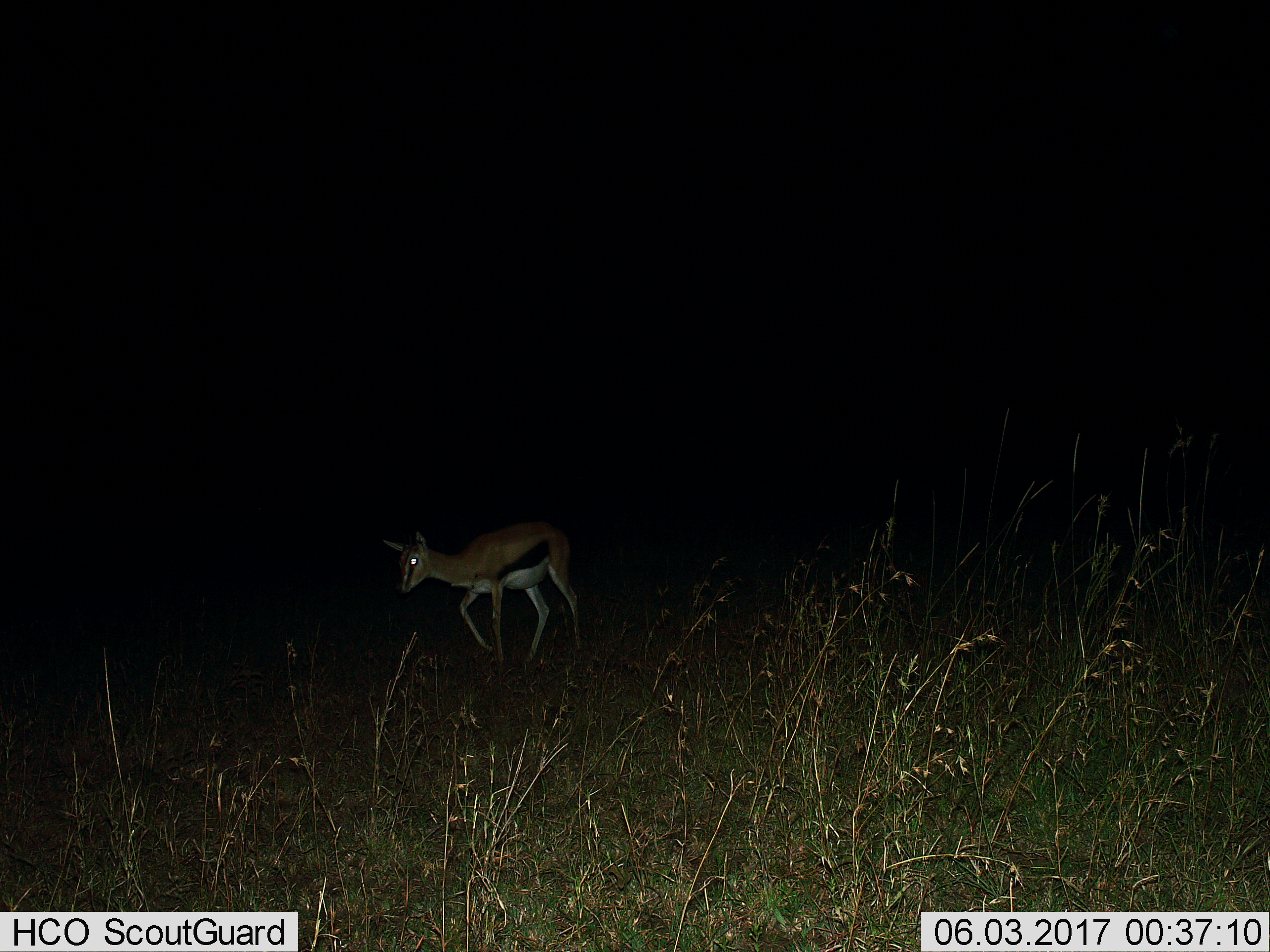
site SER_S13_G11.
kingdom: Animalia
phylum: Chordata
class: Mammalia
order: Artiodactyla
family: Bovidae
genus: Eudorcas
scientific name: Eudorcas thomsonii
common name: thomson's gazelle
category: gazellethomsons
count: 1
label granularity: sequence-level